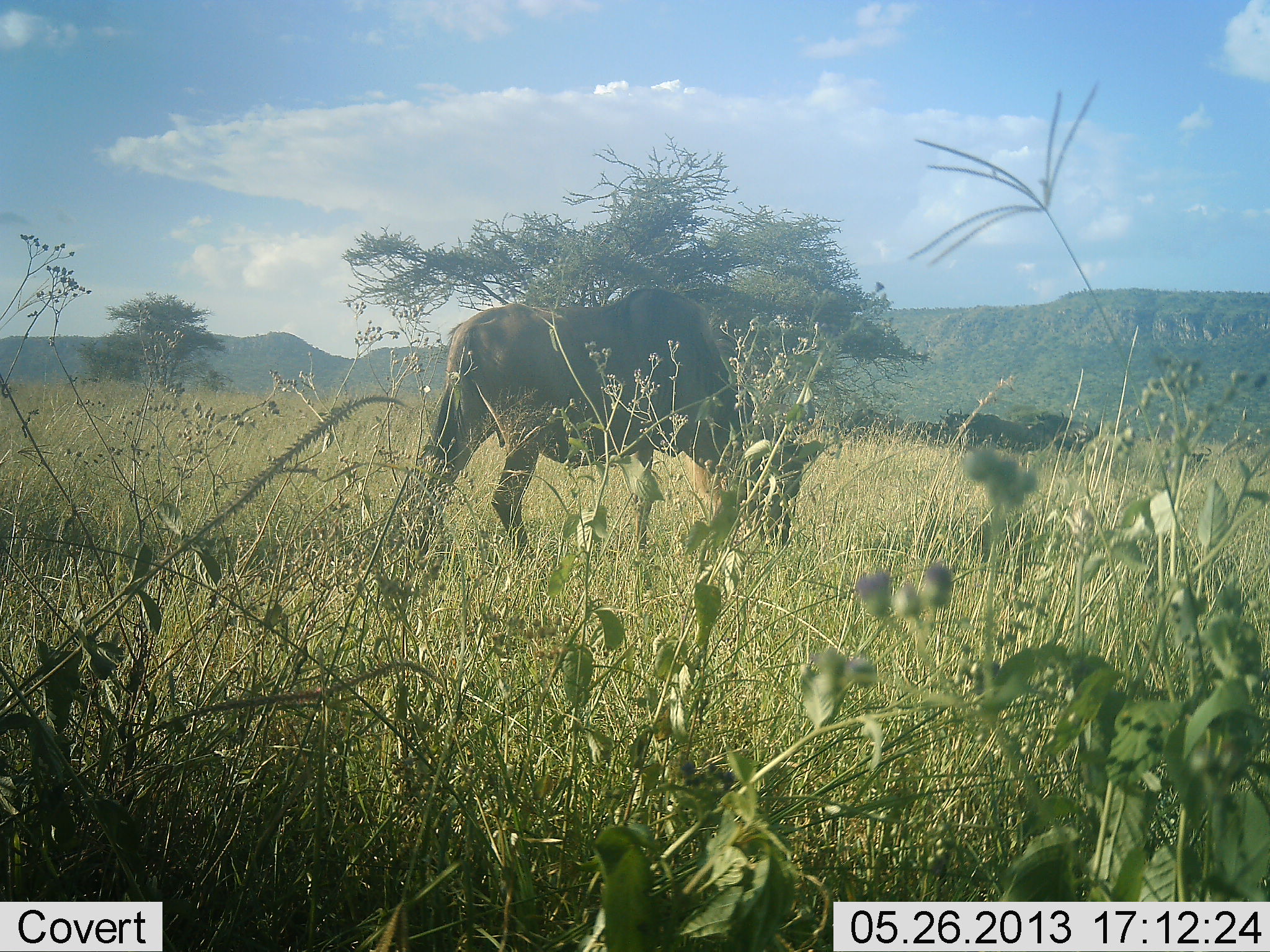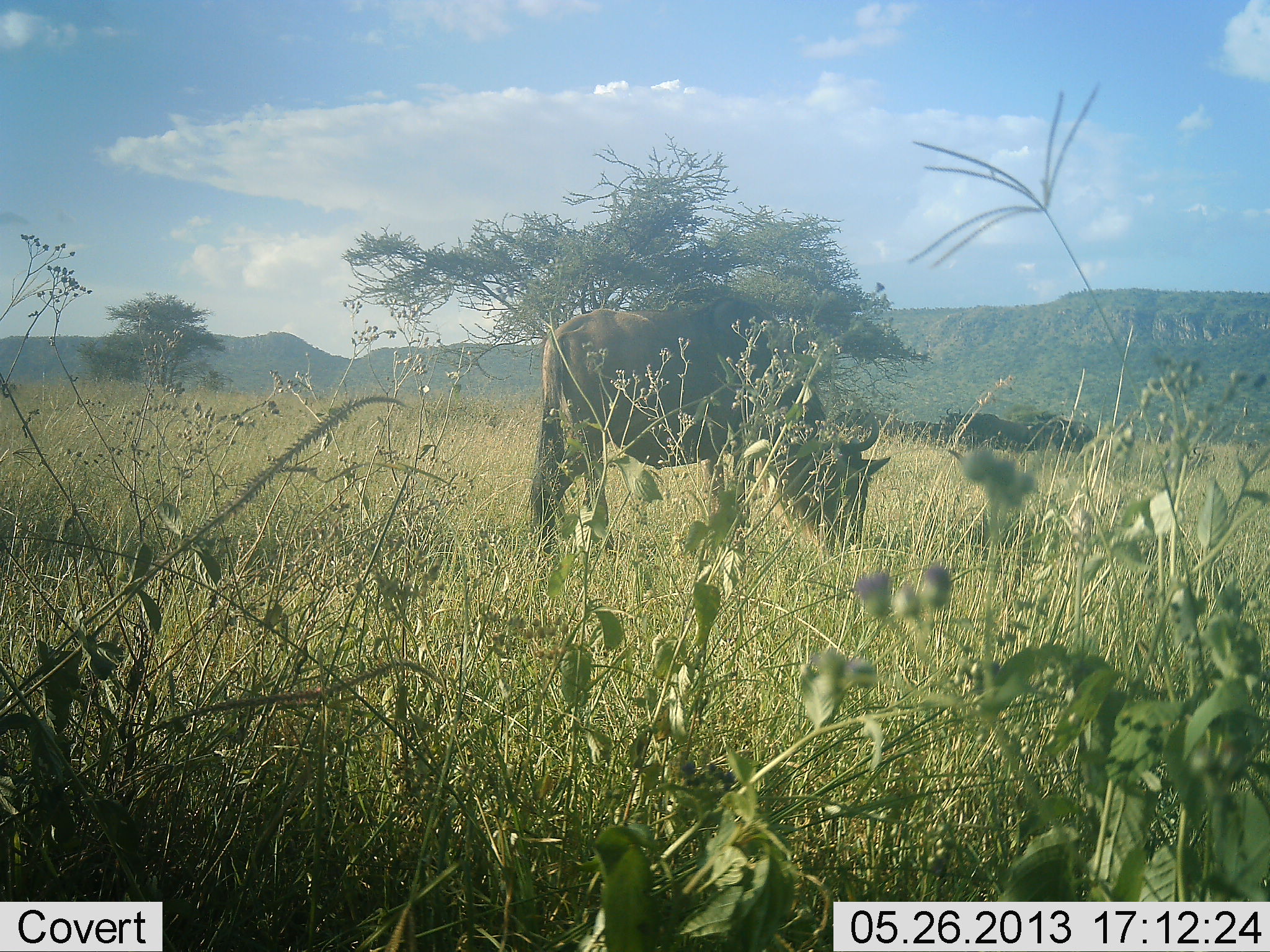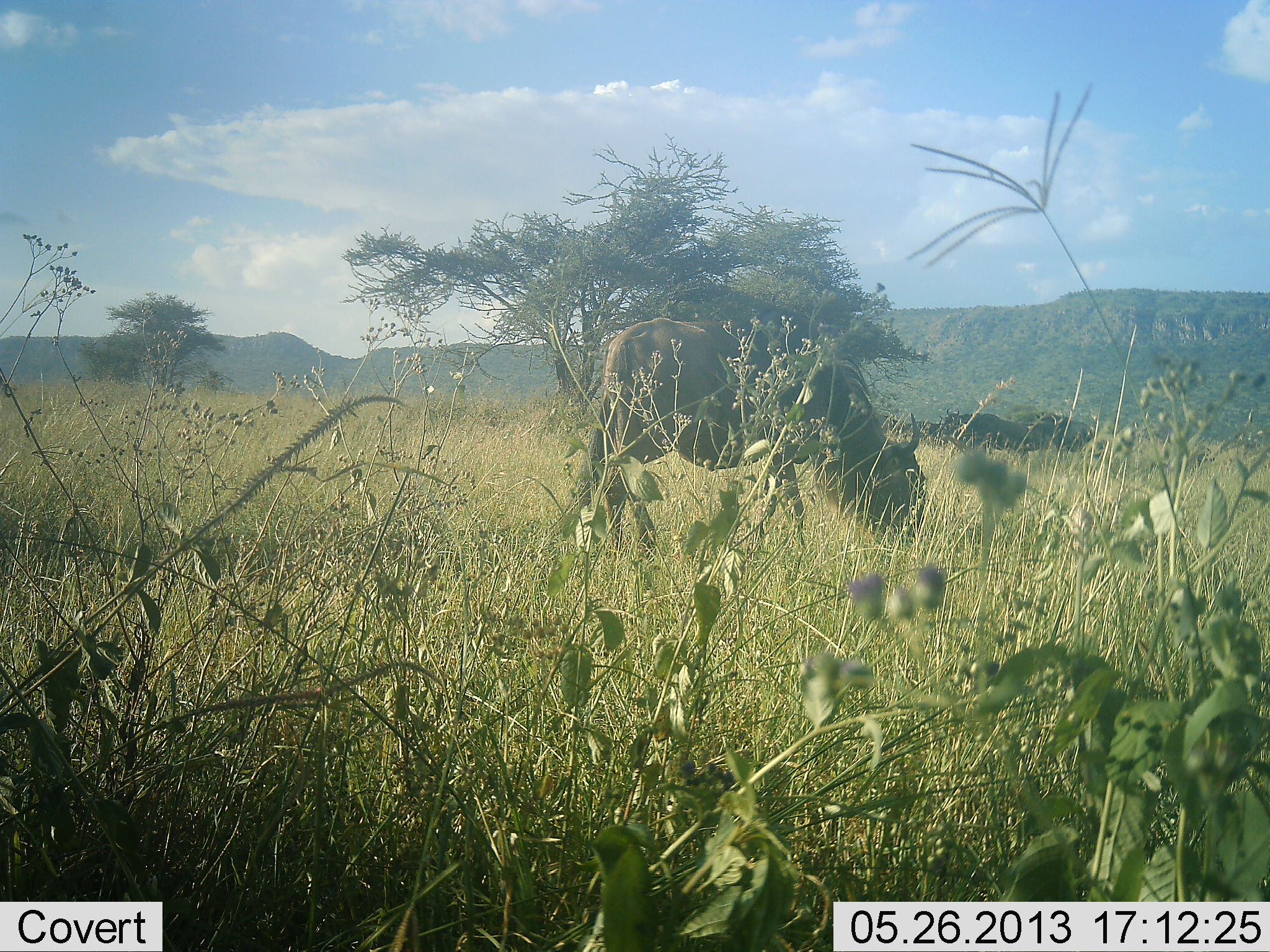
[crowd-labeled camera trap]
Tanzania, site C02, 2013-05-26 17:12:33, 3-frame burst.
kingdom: Animalia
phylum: Chordata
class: Mammalia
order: Artiodactyla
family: Bovidae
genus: Connochaetes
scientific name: Connochaetes taurinus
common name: blue wildebeest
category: wildebeest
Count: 1.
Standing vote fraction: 30%.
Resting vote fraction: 0%.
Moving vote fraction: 20%.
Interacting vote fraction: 0%.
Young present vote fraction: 0%.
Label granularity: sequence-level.